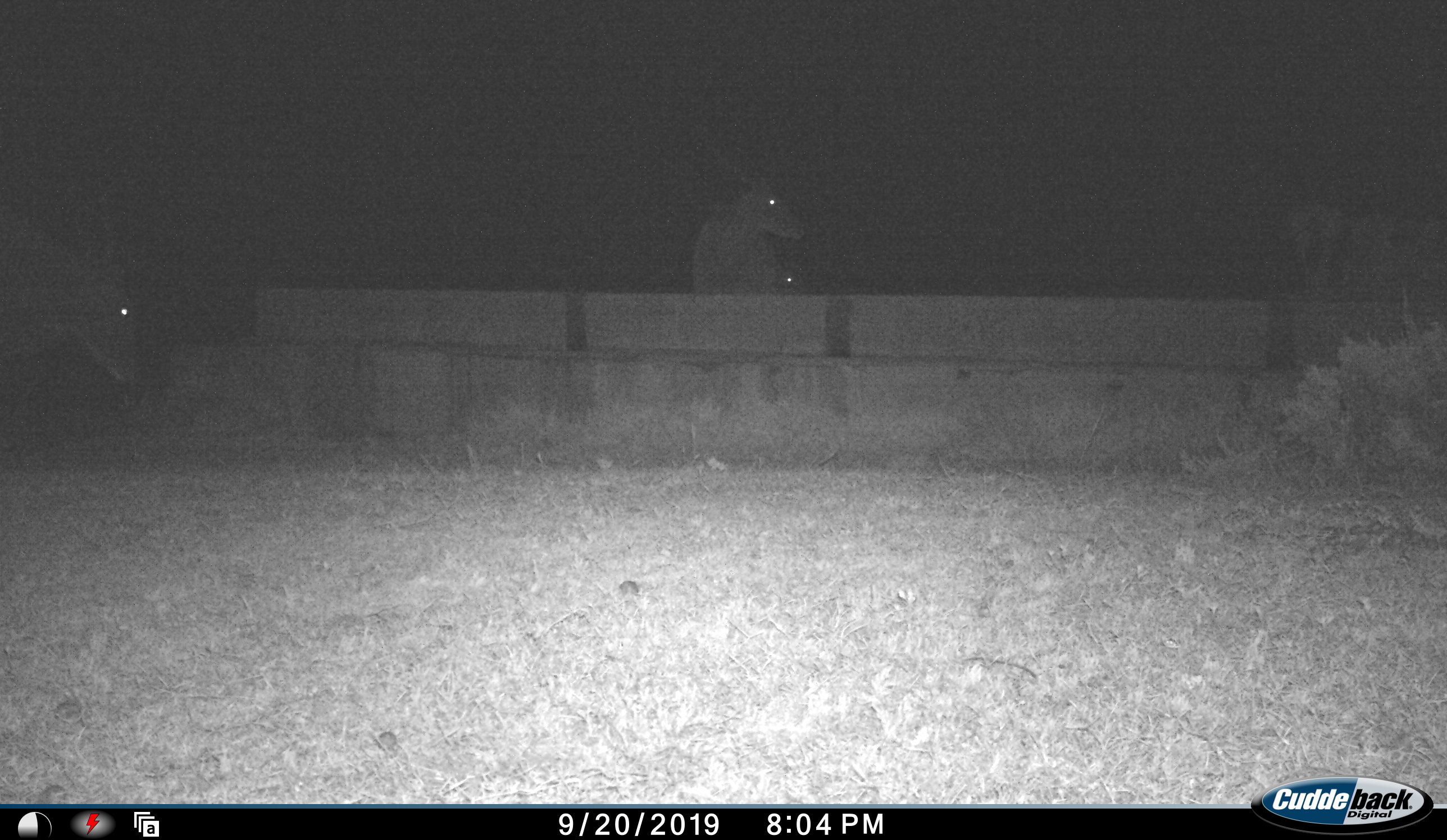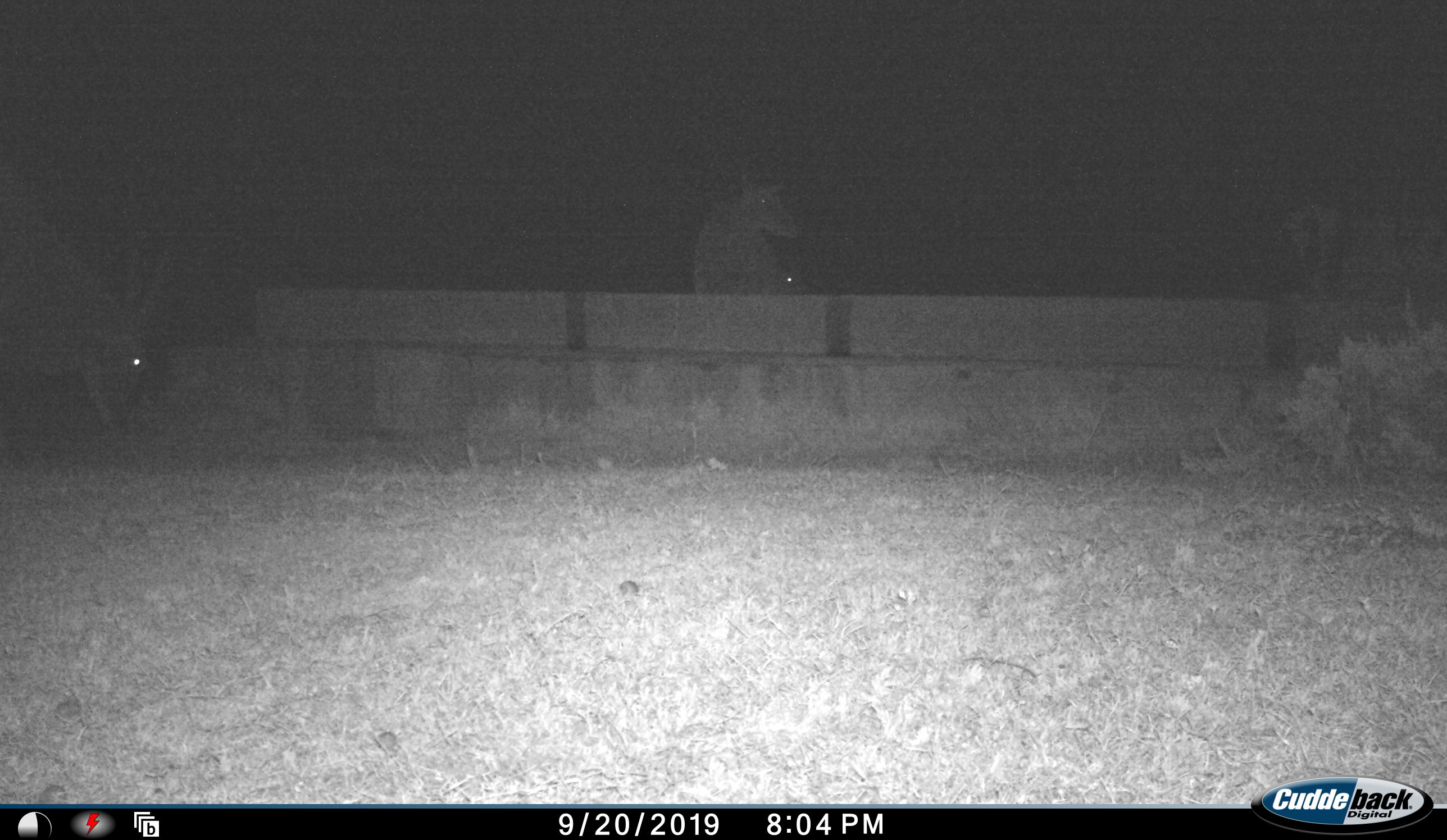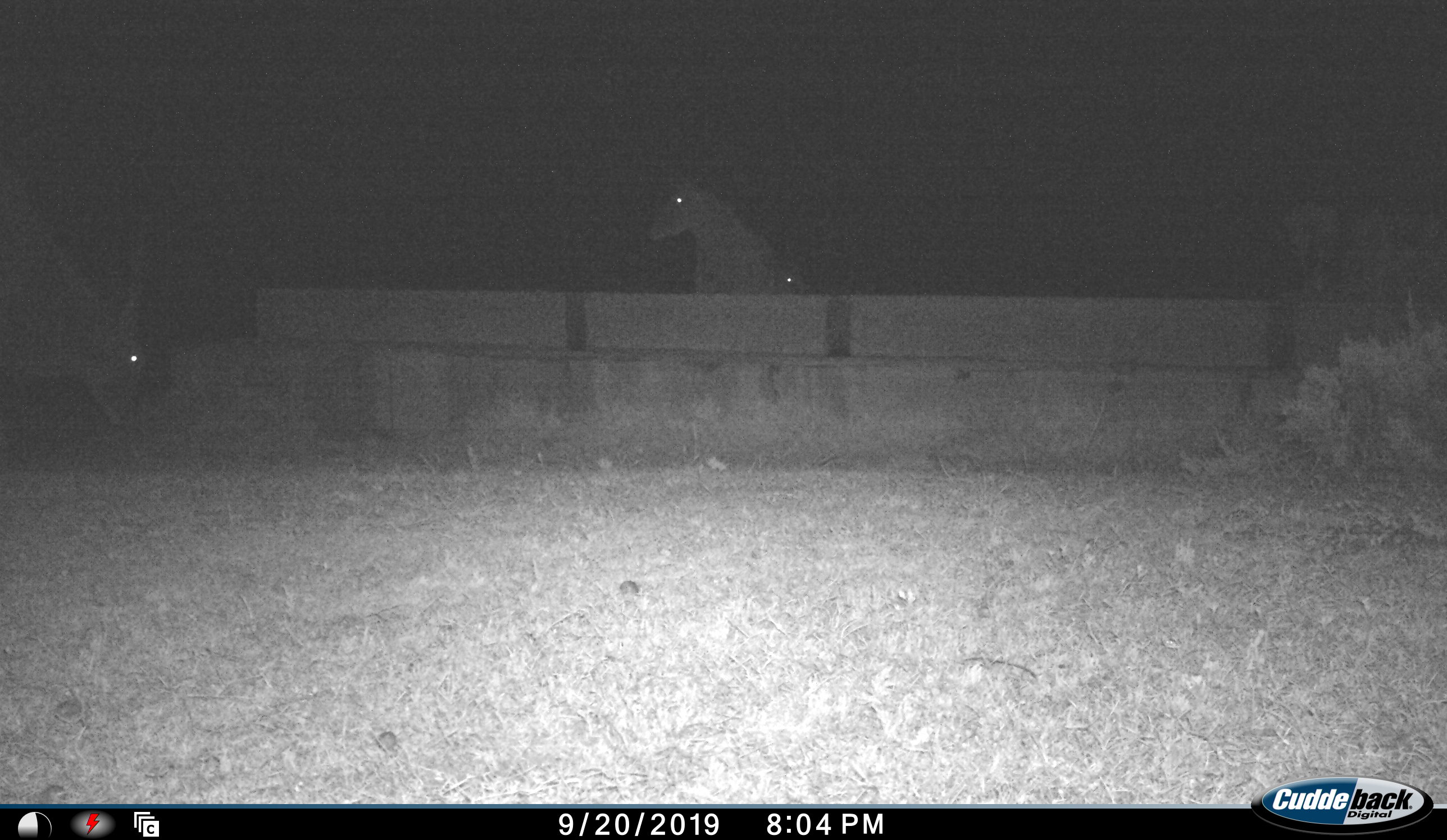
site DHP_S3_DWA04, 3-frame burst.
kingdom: Animalia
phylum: Chordata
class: Mammalia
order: Artiodactyla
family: Bovidae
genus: Tragelaphus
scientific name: Tragelaphus oryx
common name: eland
Eland (Tragelaphus oryx), count 3. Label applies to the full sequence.